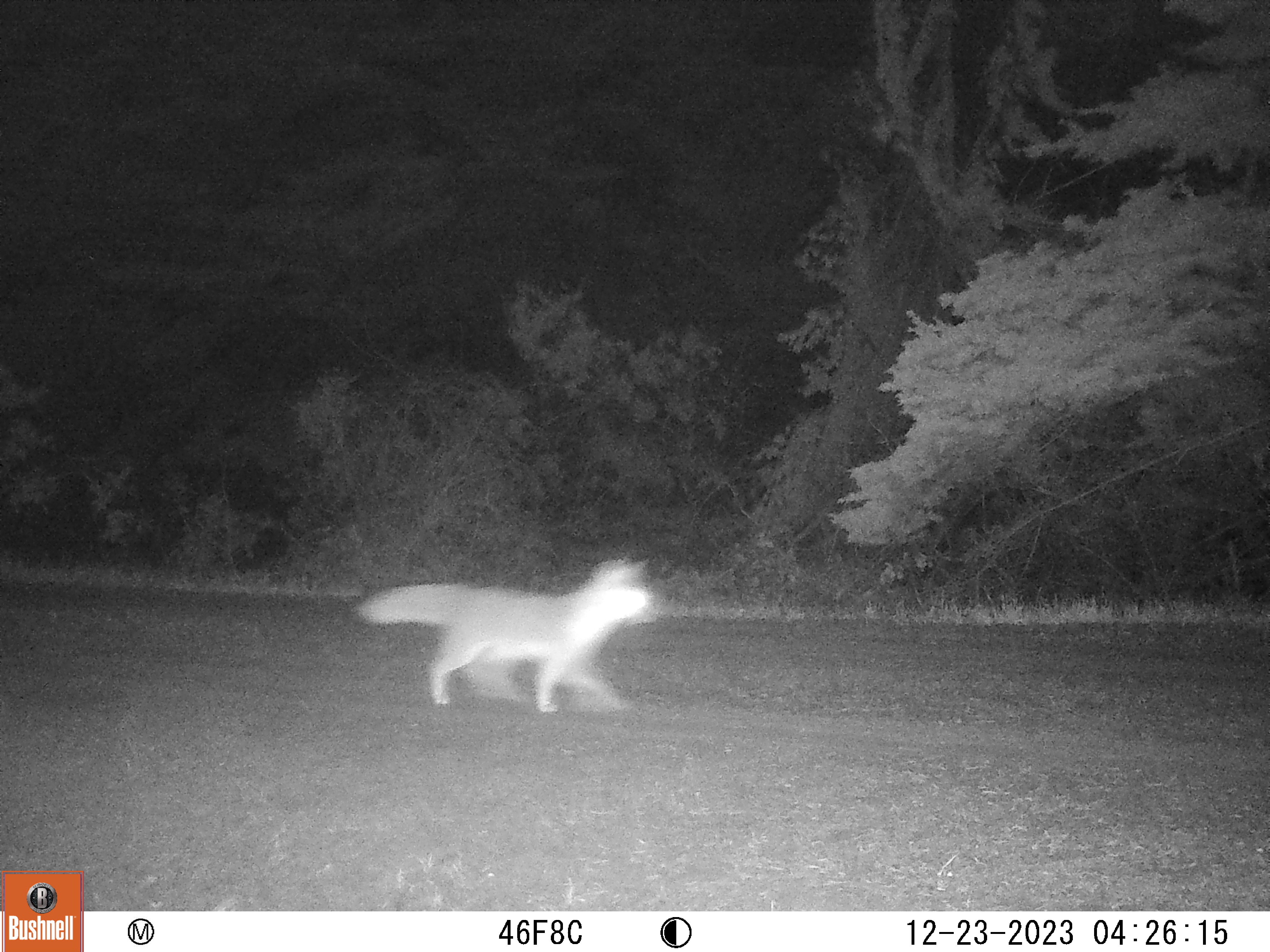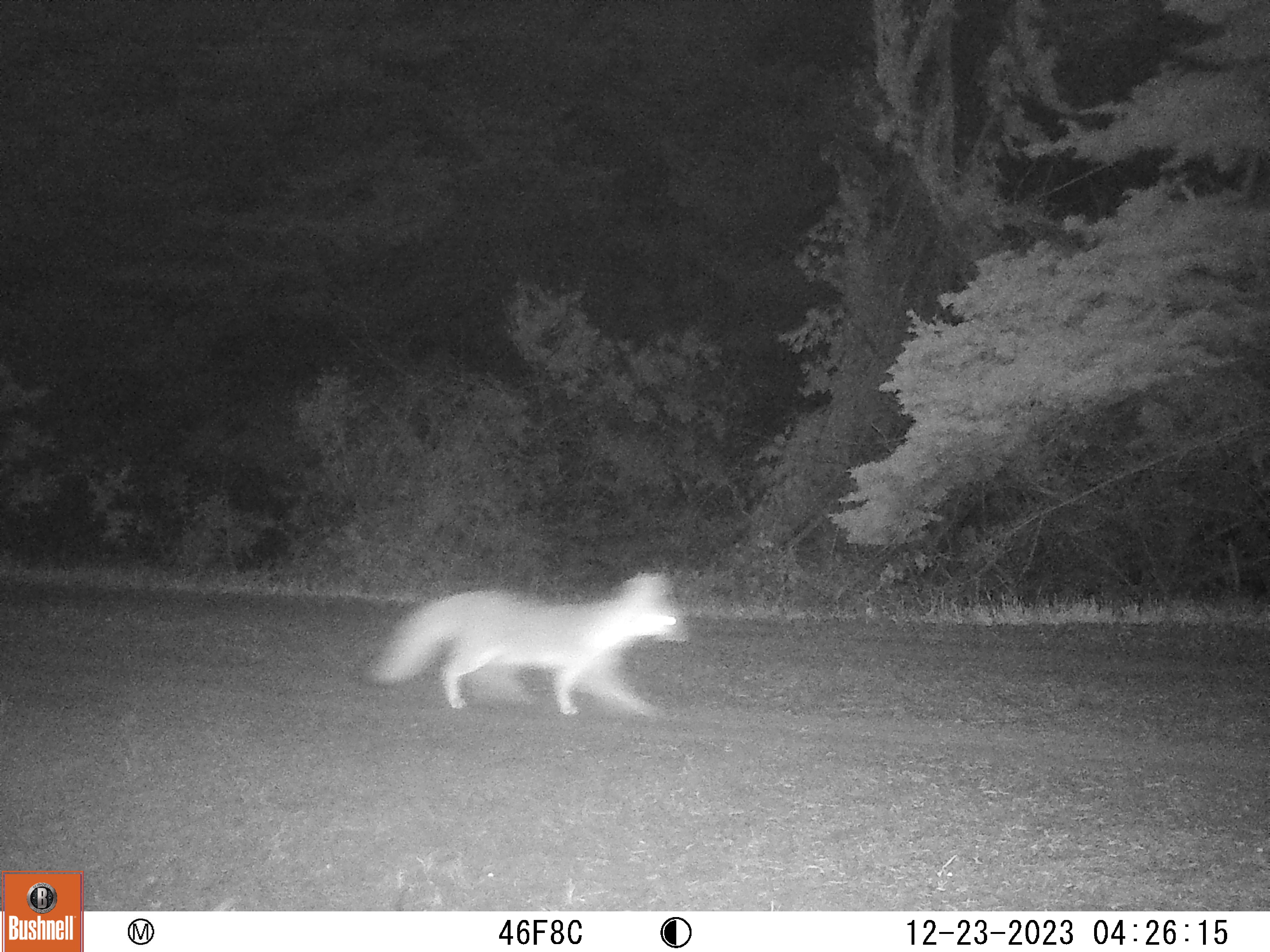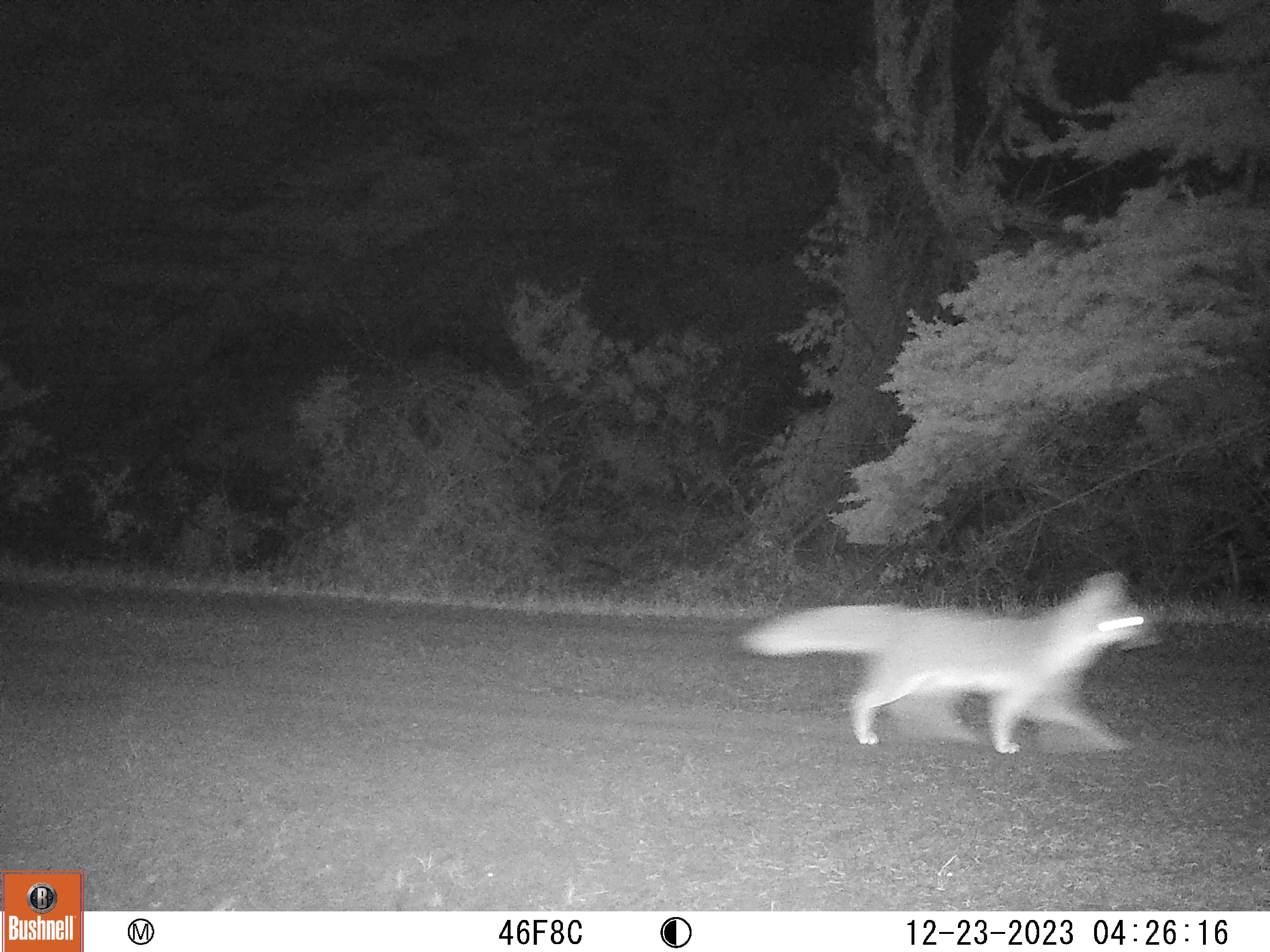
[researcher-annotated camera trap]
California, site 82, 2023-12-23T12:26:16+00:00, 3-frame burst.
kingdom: Animalia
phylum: Chordata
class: Mammalia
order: Carnivora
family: Canidae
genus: Urocyon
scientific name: Urocyon cinereoargenteus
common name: gray fox